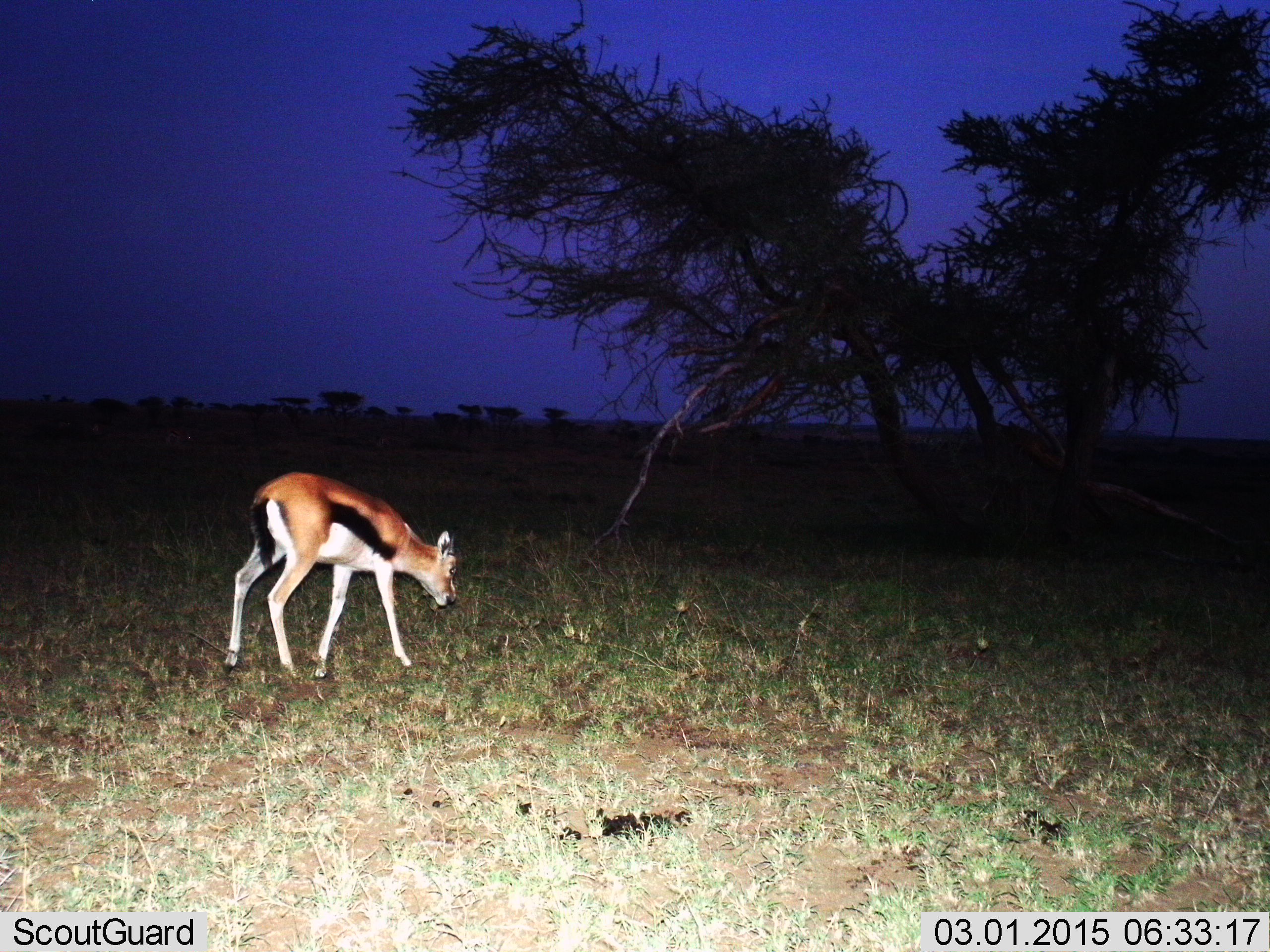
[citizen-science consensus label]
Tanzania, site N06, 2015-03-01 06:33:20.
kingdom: Animalia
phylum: Chordata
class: Mammalia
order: Artiodactyla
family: Bovidae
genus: Eudorcas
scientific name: Eudorcas thomsonii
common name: thomson's gazelle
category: gazellethomsons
Gazellethomsons (thomson's gazelle) (Eudorcas thomsonii), count 1. Behavior (volunteer vote fractions): standing 20%, resting 0%, moving 40%, interacting 0%. Young present (vote fraction): 10%. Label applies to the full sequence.